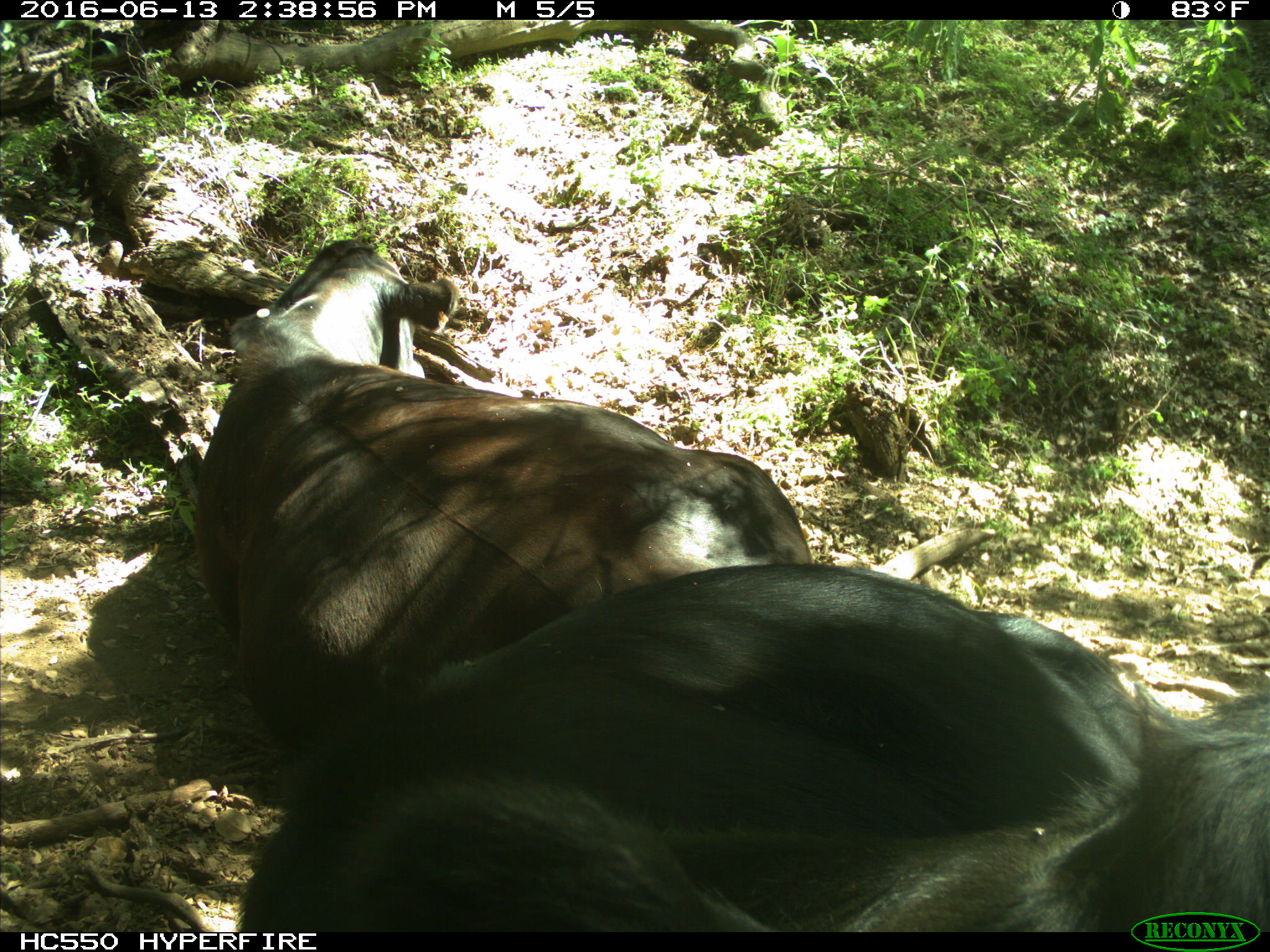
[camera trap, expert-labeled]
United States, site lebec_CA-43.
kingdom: Animalia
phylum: Chordata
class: Mammalia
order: Artiodactyla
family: Bovidae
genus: Bos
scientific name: Bos taurus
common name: domestic cow